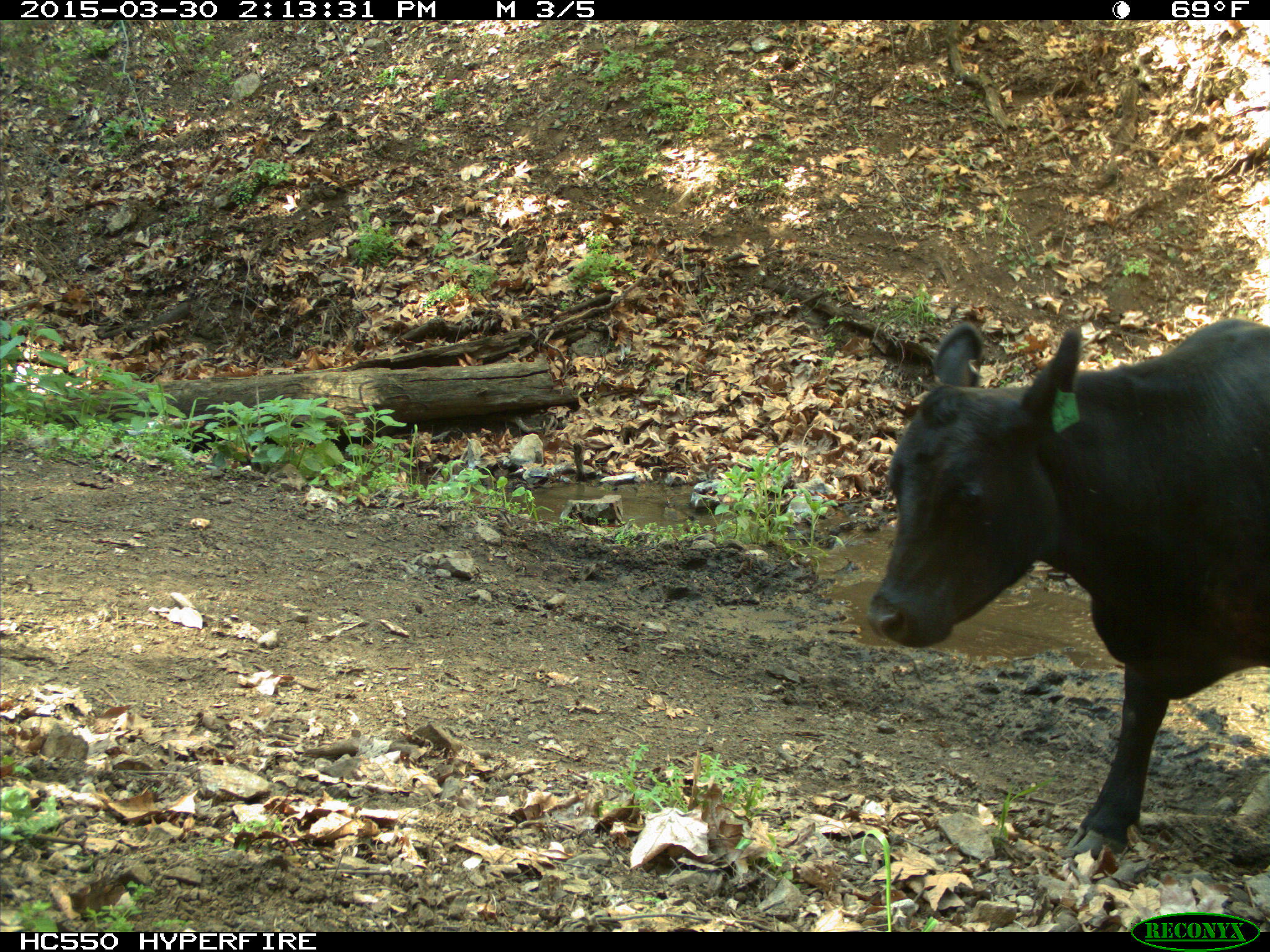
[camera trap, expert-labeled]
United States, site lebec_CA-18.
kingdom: Animalia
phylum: Chordata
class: Mammalia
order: Artiodactyla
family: Bovidae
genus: Bos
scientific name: Bos taurus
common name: domestic cow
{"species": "Bos taurus (domestic cow)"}